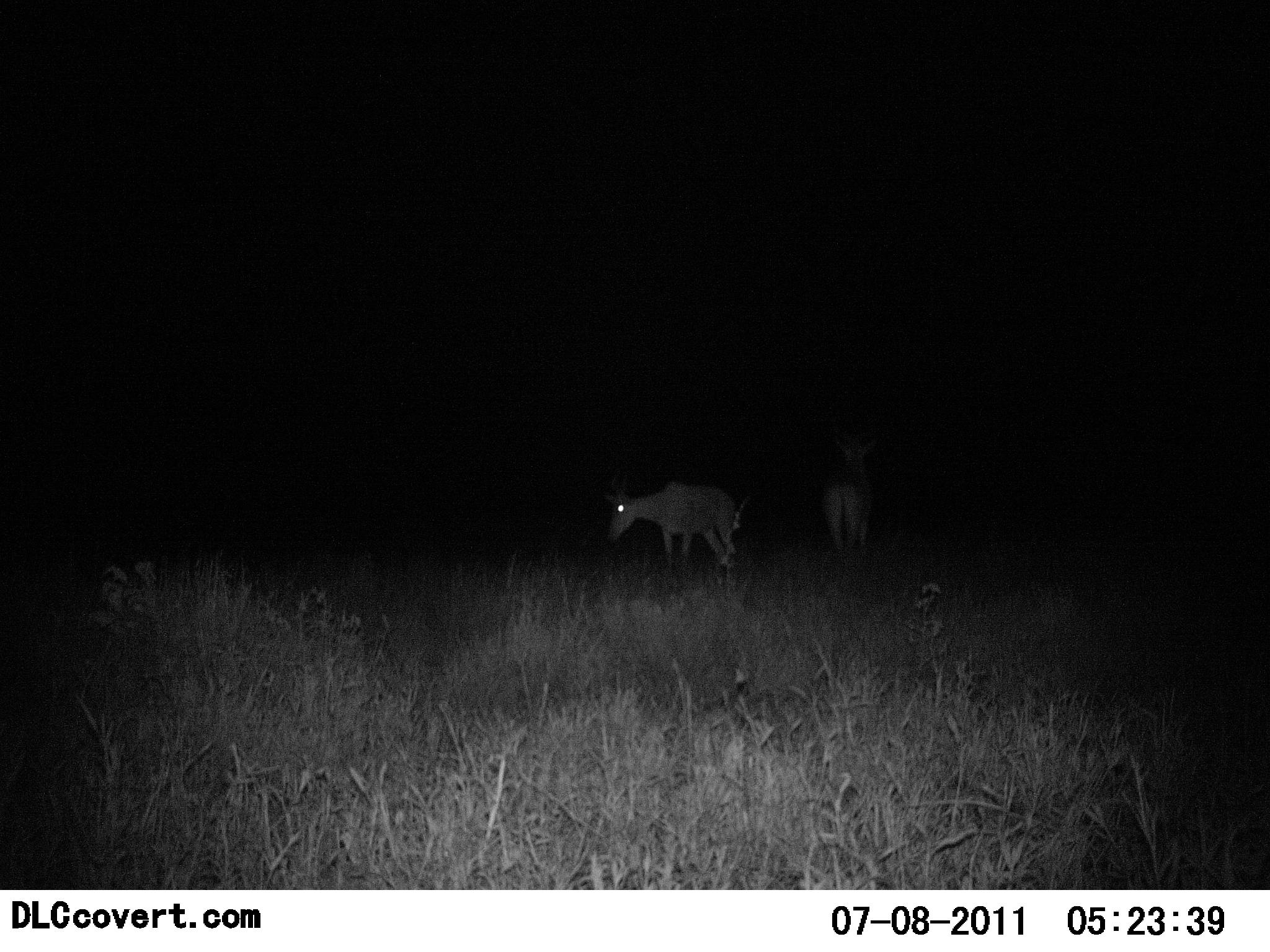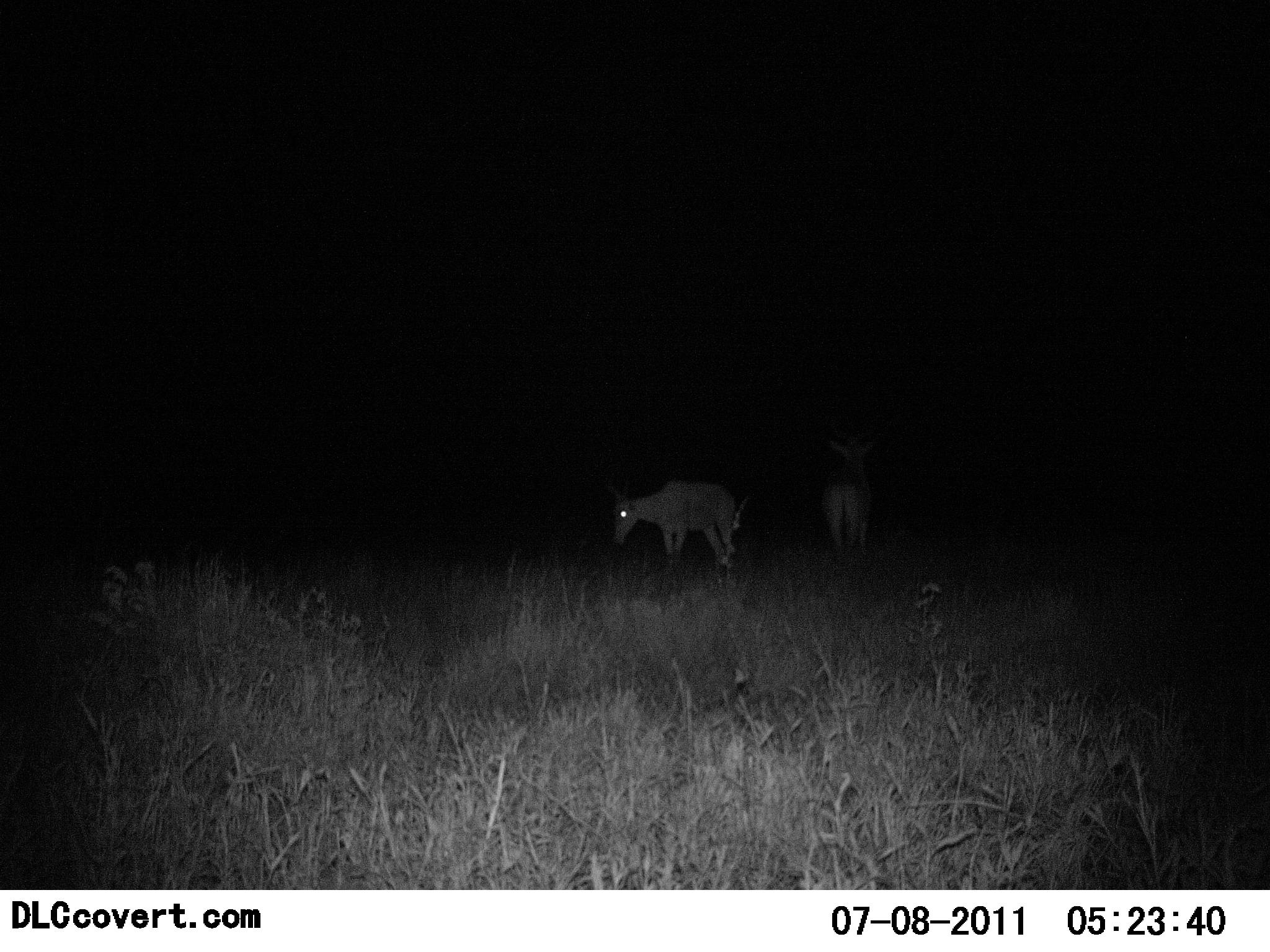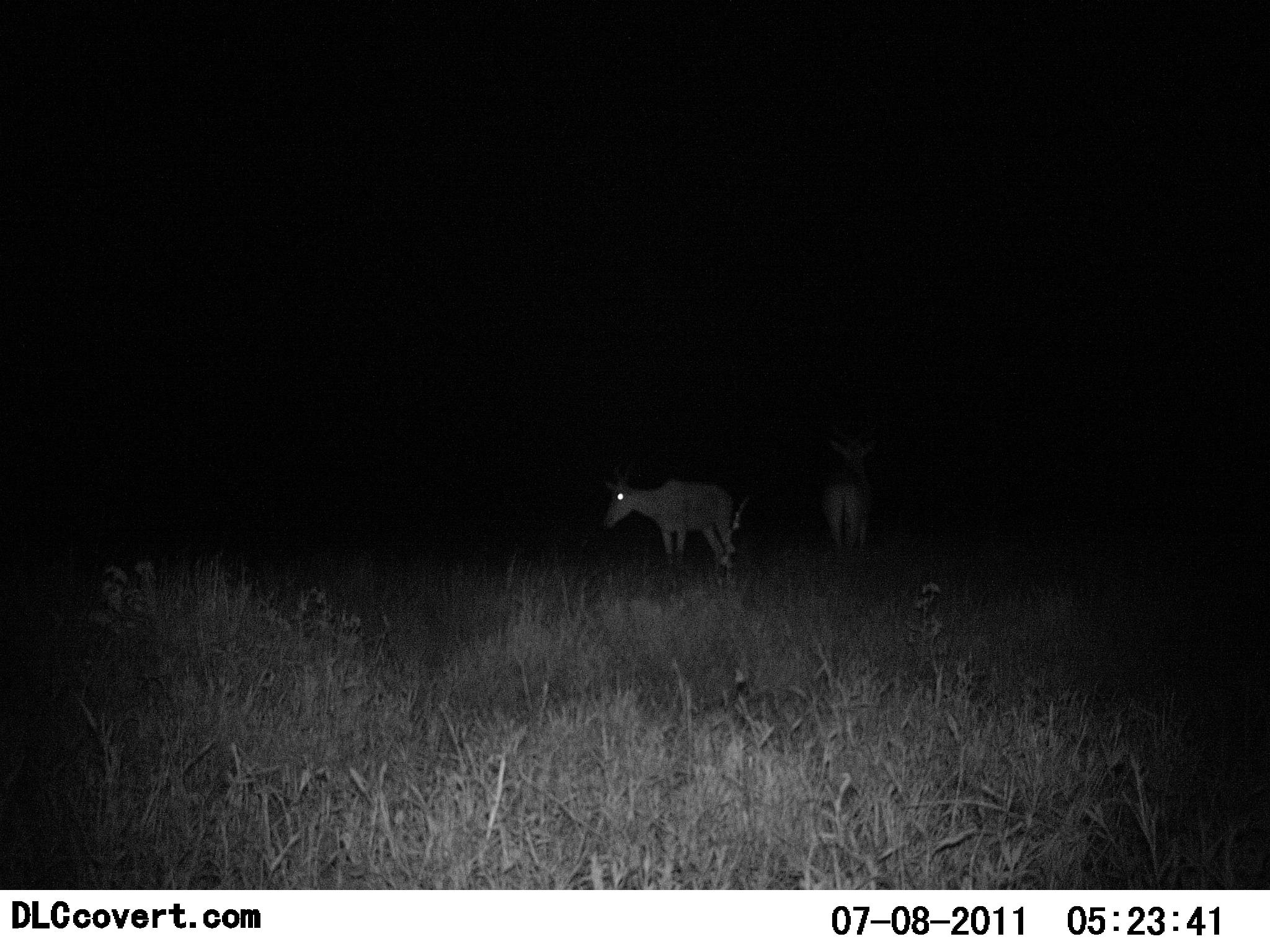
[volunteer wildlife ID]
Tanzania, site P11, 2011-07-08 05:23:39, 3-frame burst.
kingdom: Animalia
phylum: Chordata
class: Mammalia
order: Artiodactyla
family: Bovidae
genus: Alcelaphus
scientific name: Alcelaphus buselaphus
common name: hartebeest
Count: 2.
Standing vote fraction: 82%.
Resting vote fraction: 0%.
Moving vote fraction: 18%.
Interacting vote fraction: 0%.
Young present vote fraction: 0%.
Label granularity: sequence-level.